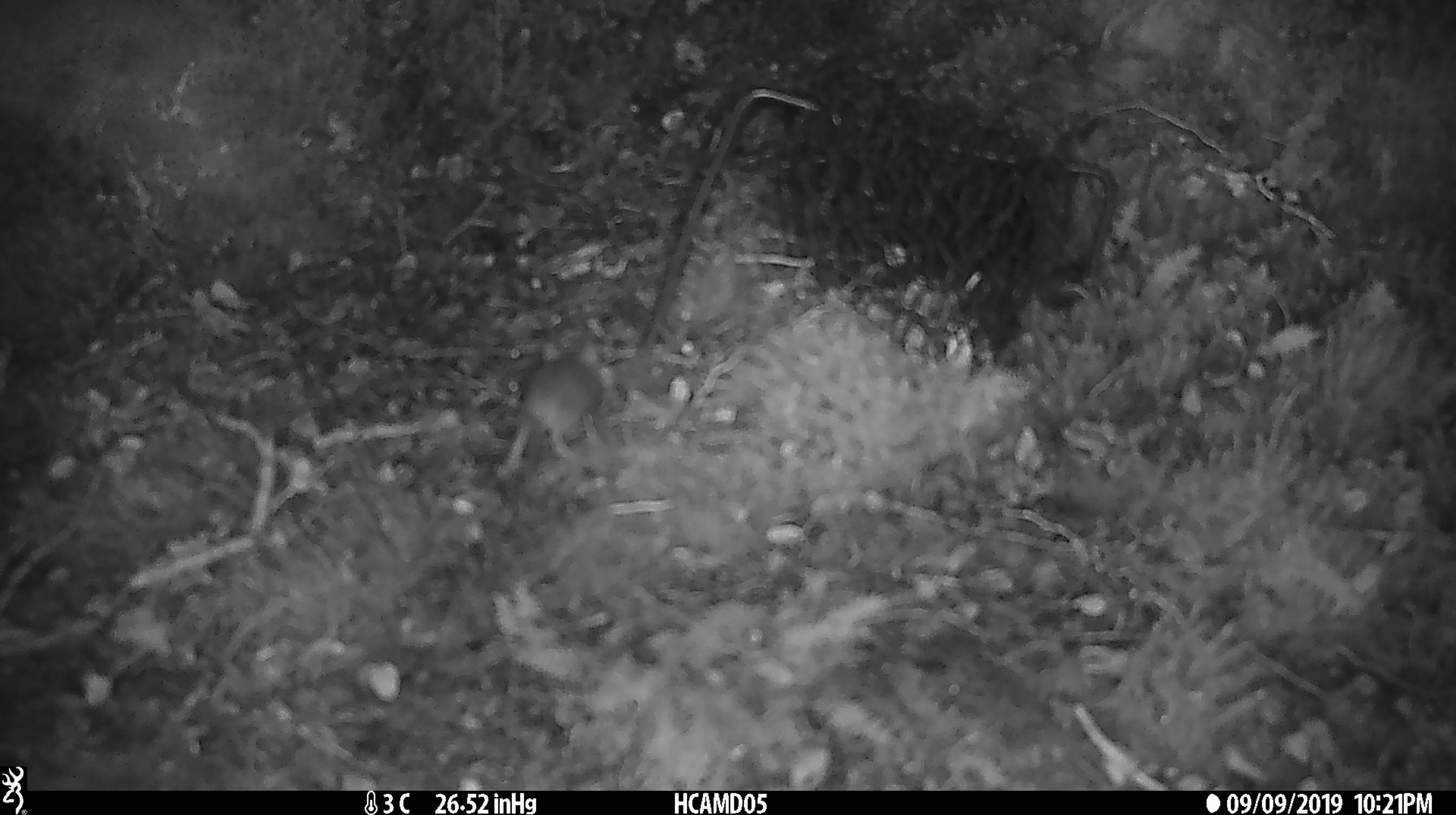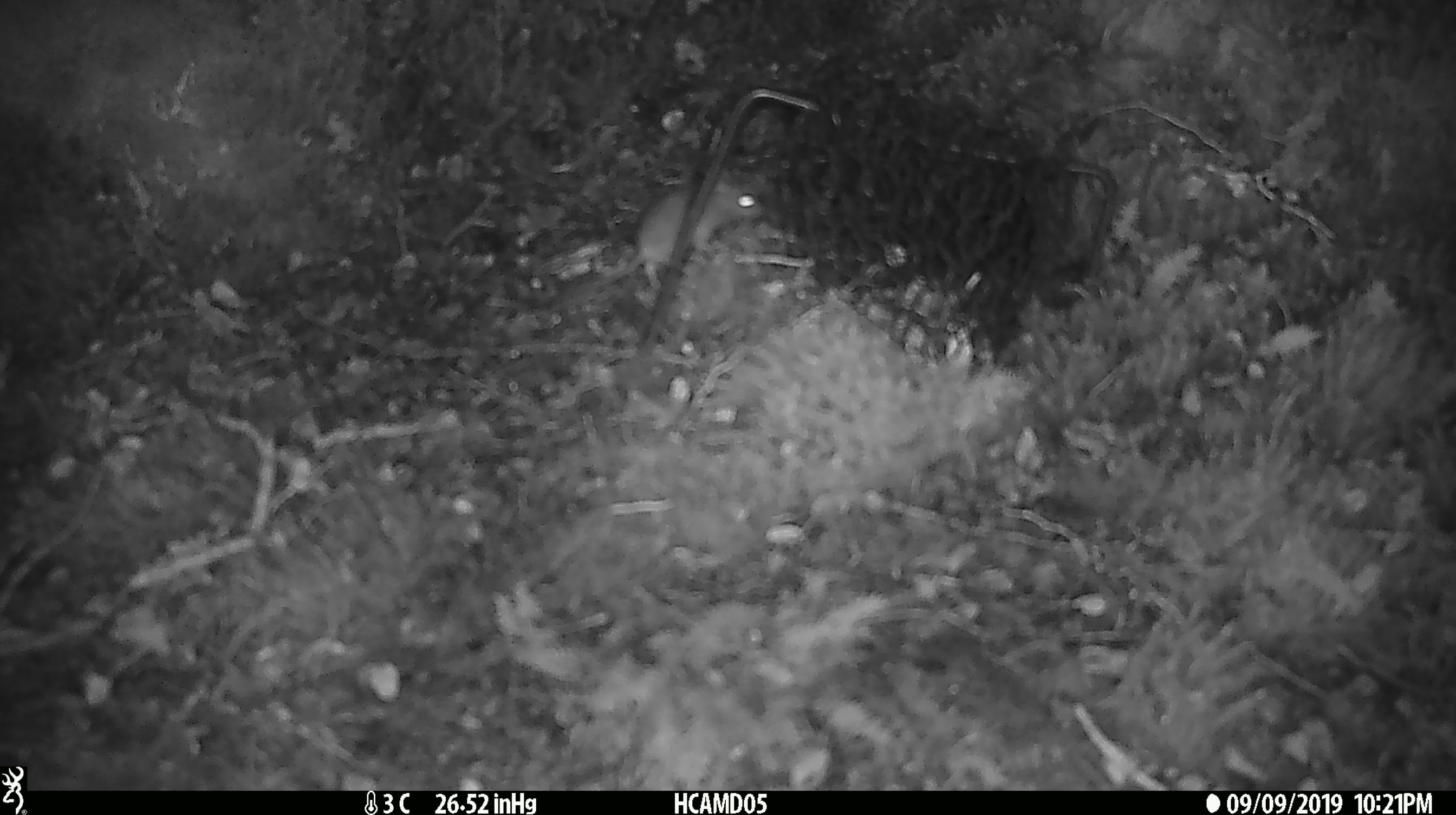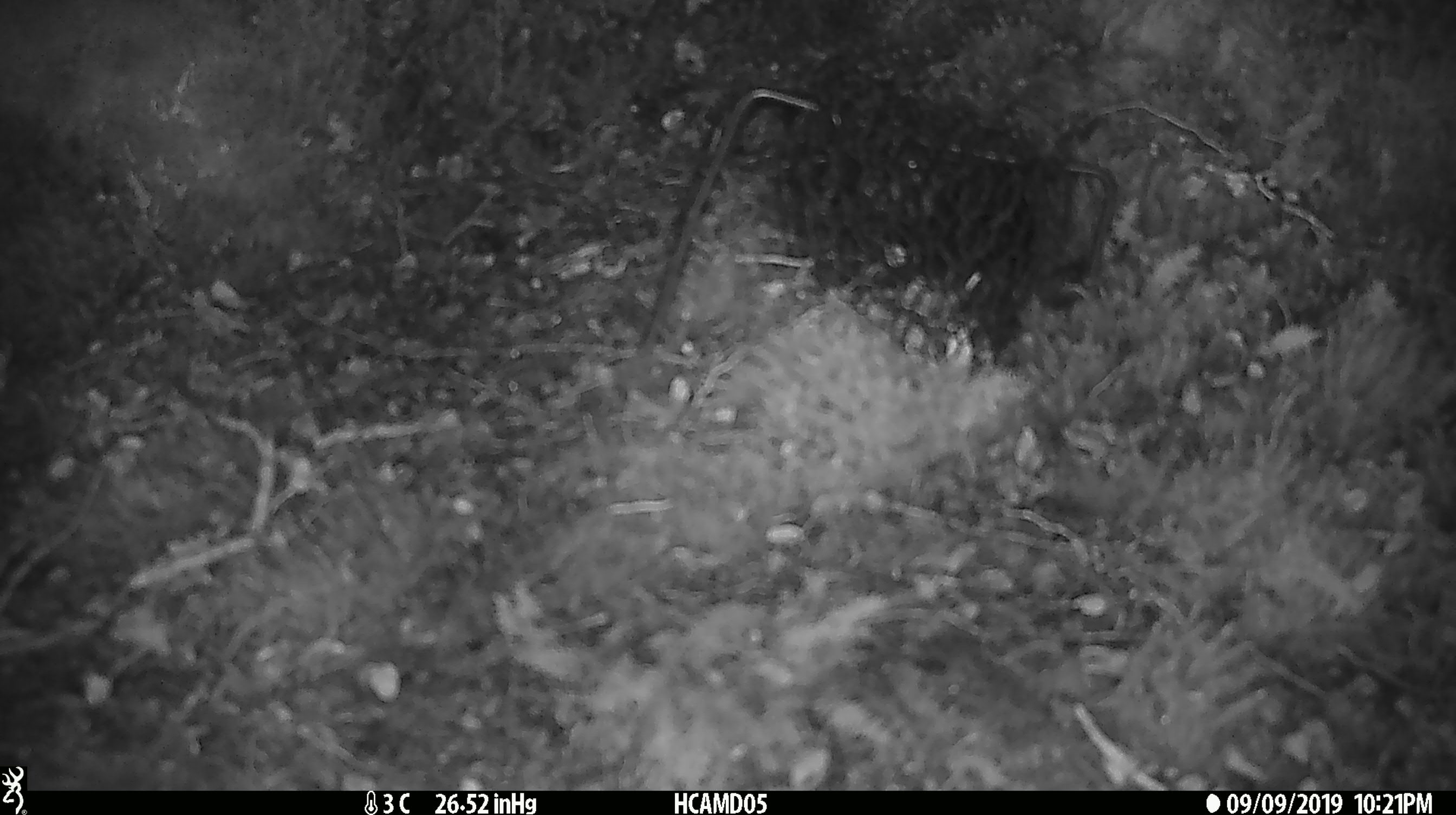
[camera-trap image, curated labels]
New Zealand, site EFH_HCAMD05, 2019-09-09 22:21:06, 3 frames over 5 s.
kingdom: Animalia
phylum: Chordata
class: Mammalia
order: Rodentia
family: Muridae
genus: Mus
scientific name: Mus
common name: mouse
Mouse (Mus).